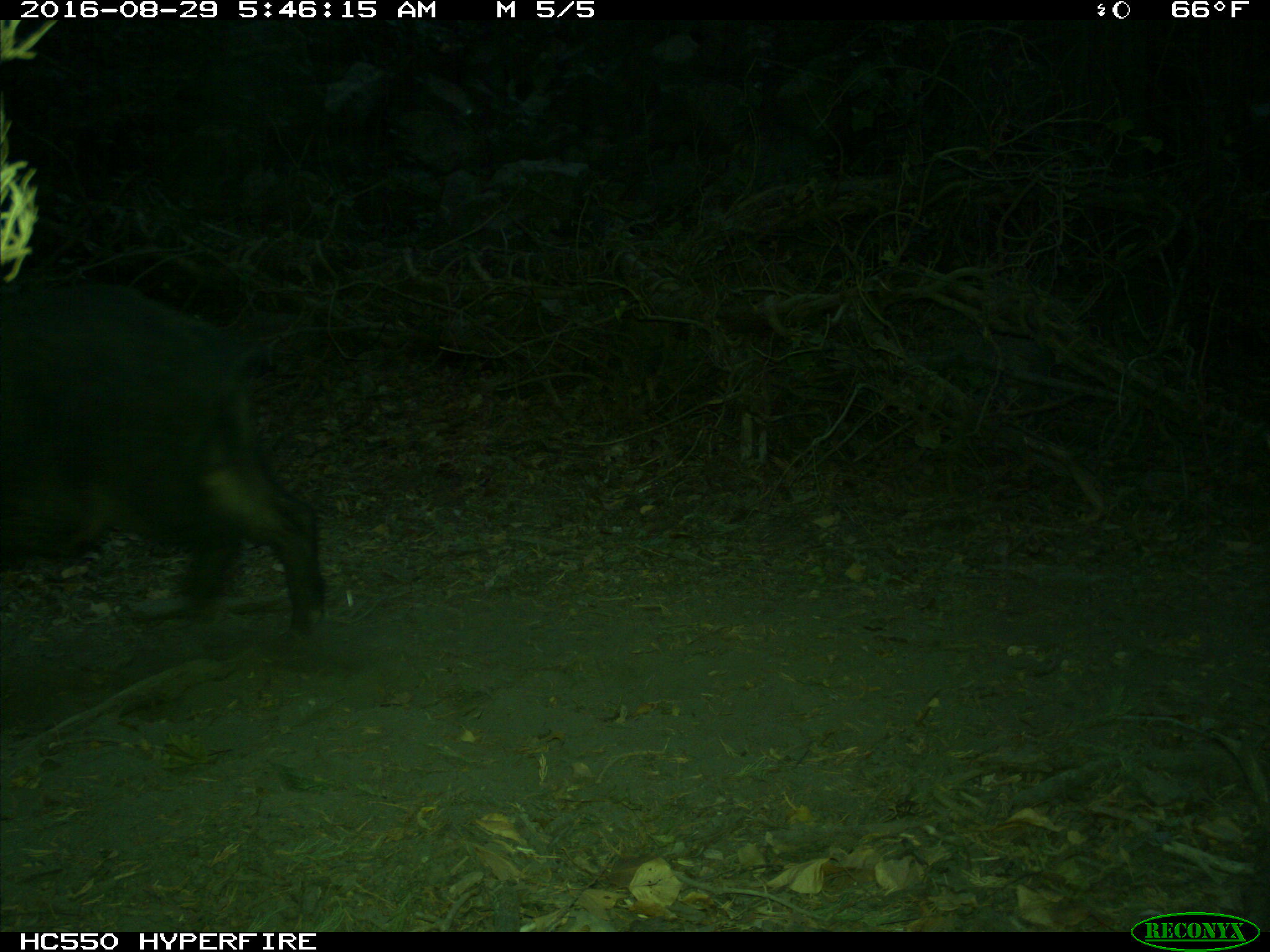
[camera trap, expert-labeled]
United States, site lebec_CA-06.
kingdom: Animalia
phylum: Chordata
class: Mammalia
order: Artiodactyla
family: Suidae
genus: Sus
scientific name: Sus scrofa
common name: wild boar